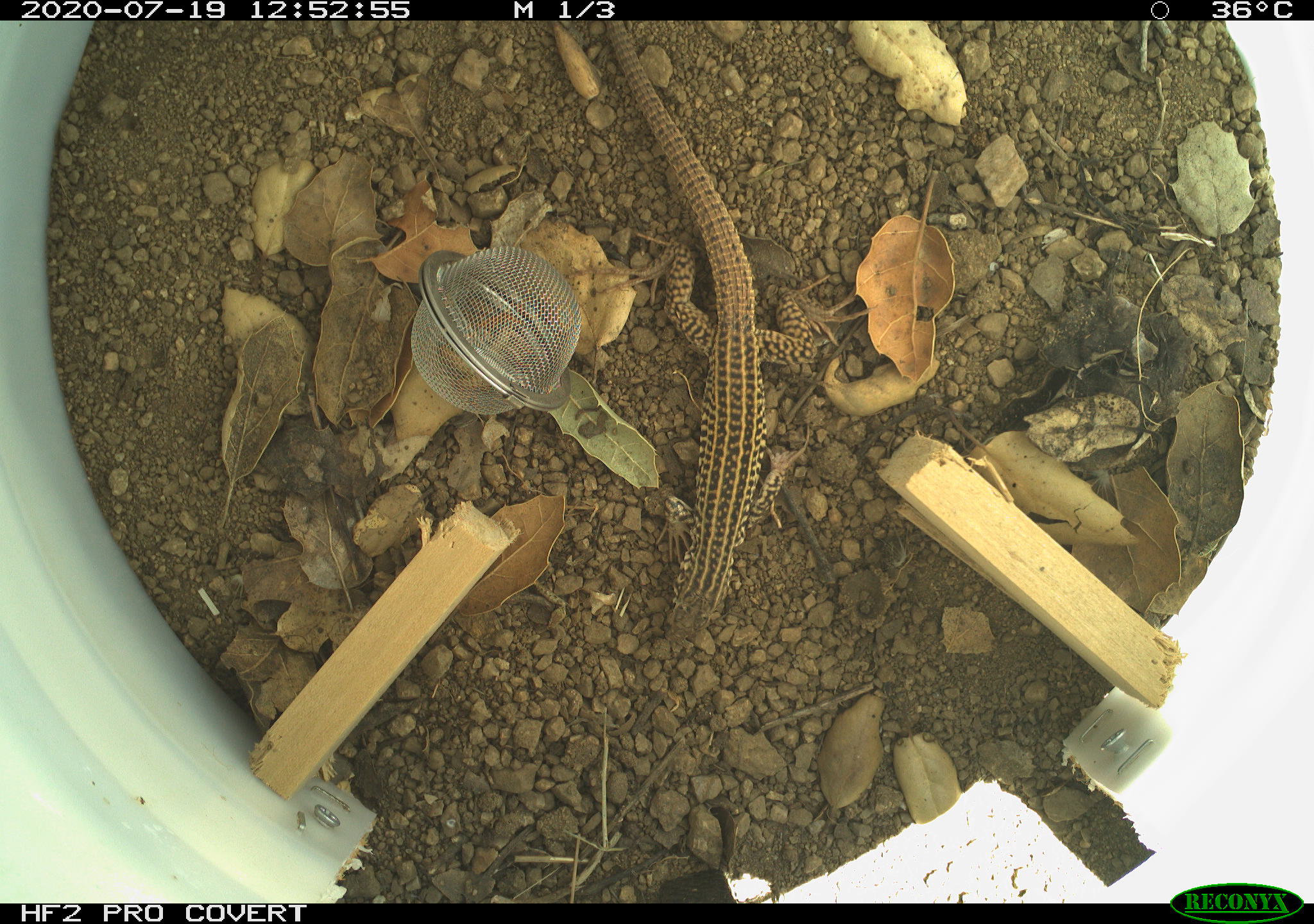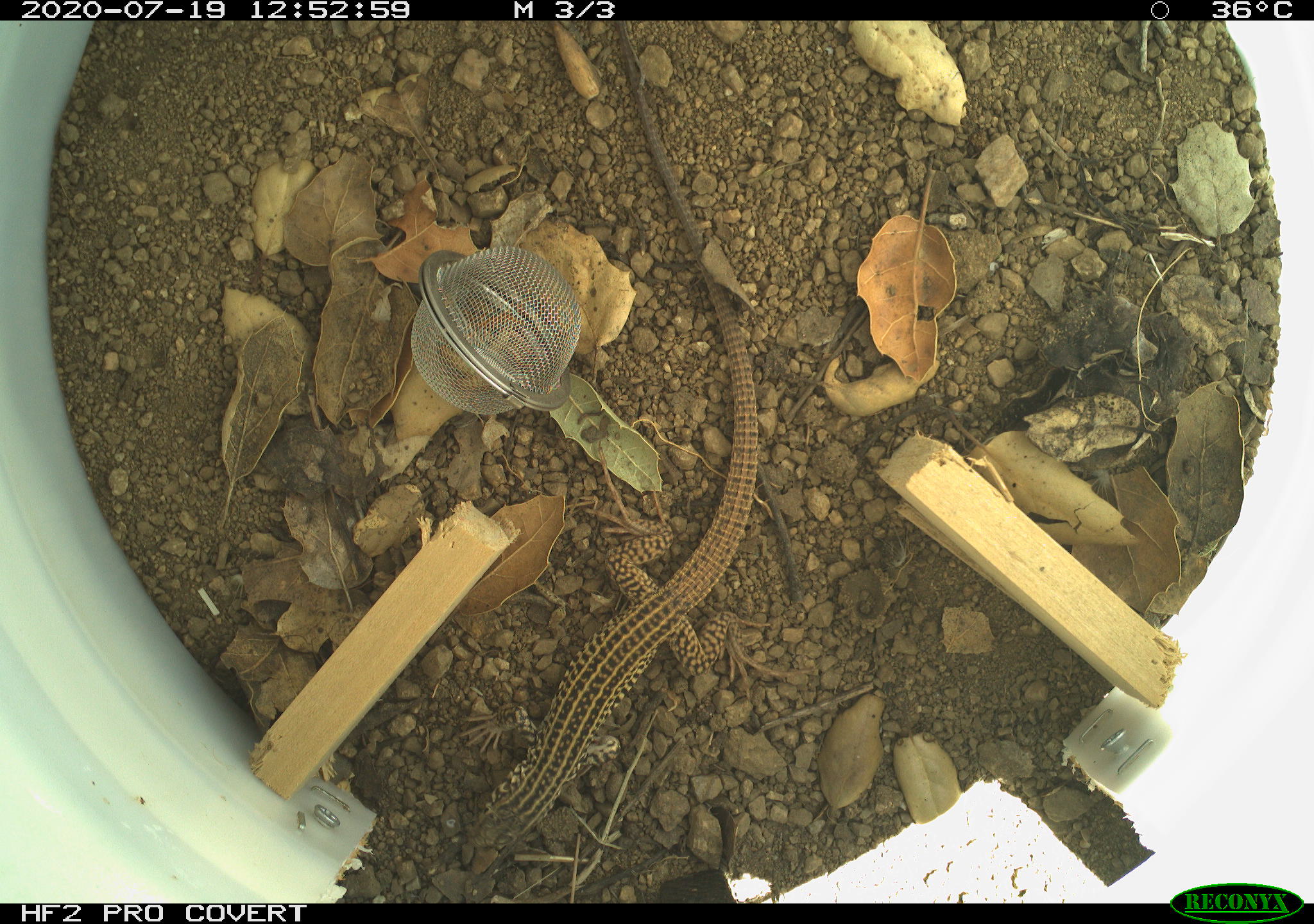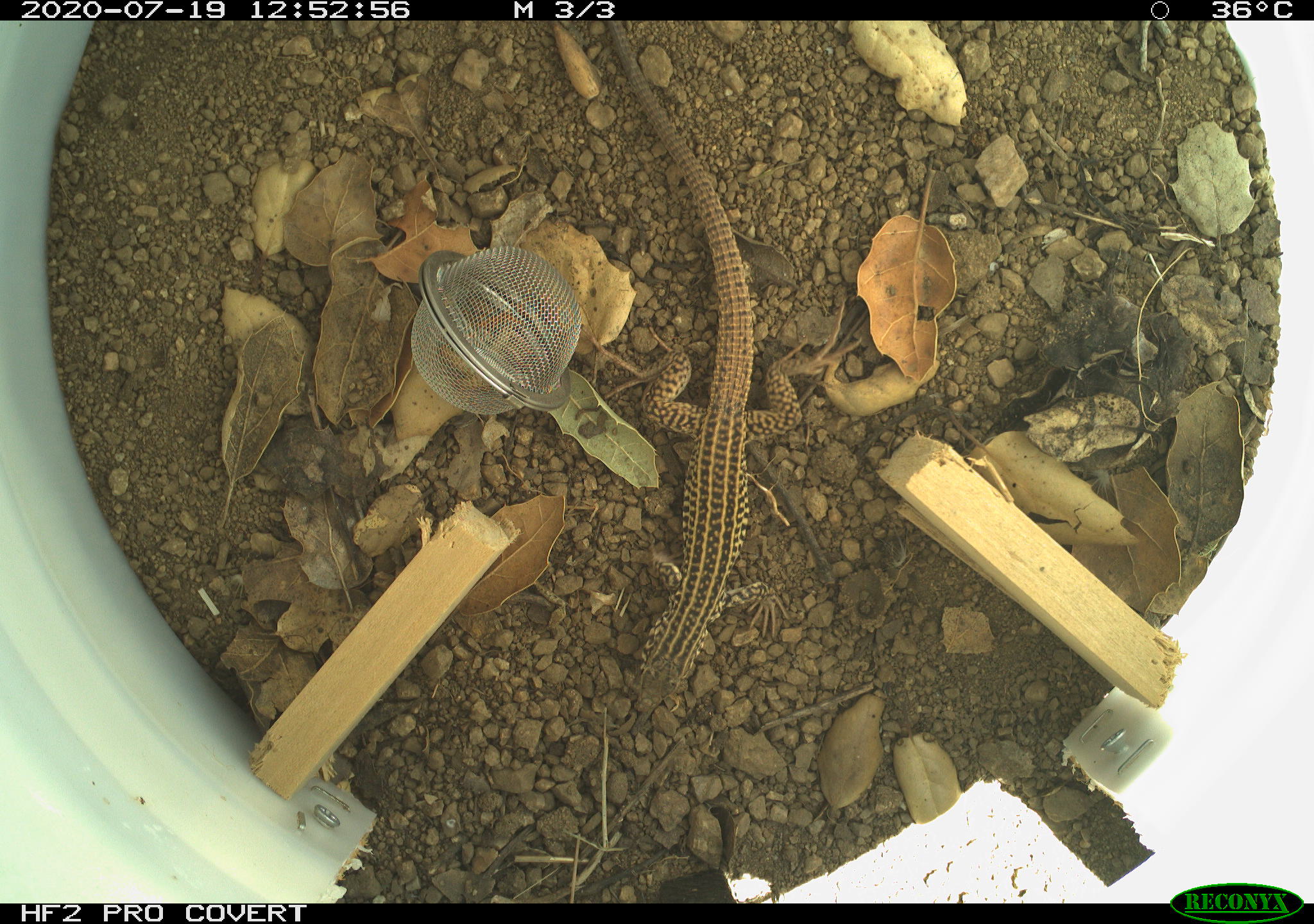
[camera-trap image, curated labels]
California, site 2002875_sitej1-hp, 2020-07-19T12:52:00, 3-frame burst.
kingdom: Animalia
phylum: Chordata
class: Reptilia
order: Squamata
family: Teiidae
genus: Aspidoscelis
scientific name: Aspidoscelis tigris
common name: western whiptail